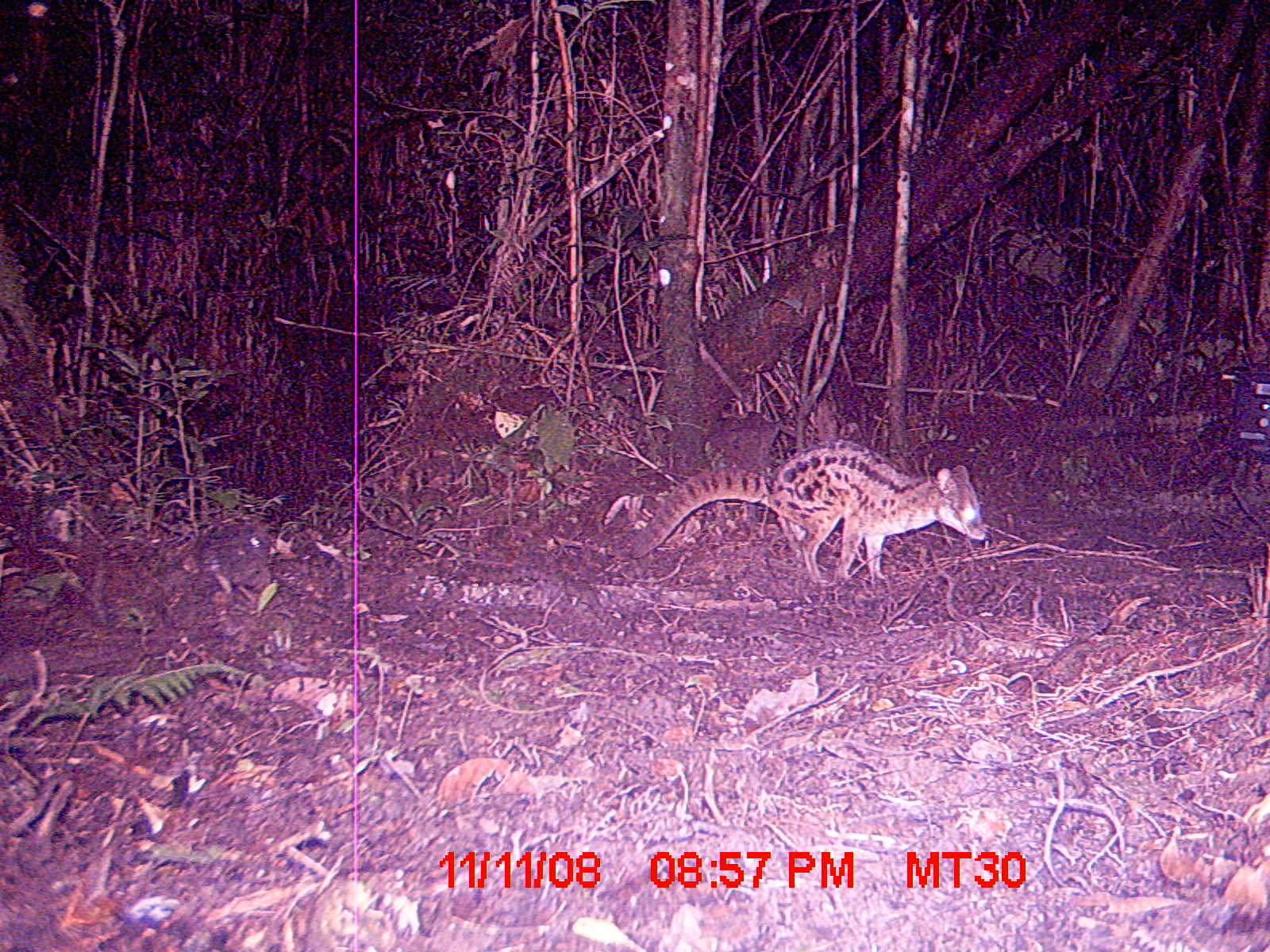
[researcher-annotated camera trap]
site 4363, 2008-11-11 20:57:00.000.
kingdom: Animalia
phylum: Chordata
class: Mammalia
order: Carnivora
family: Eupleridae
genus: Fossa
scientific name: Fossa fossana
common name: fanaloka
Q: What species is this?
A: Fossa fossana (fanaloka).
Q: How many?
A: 1.